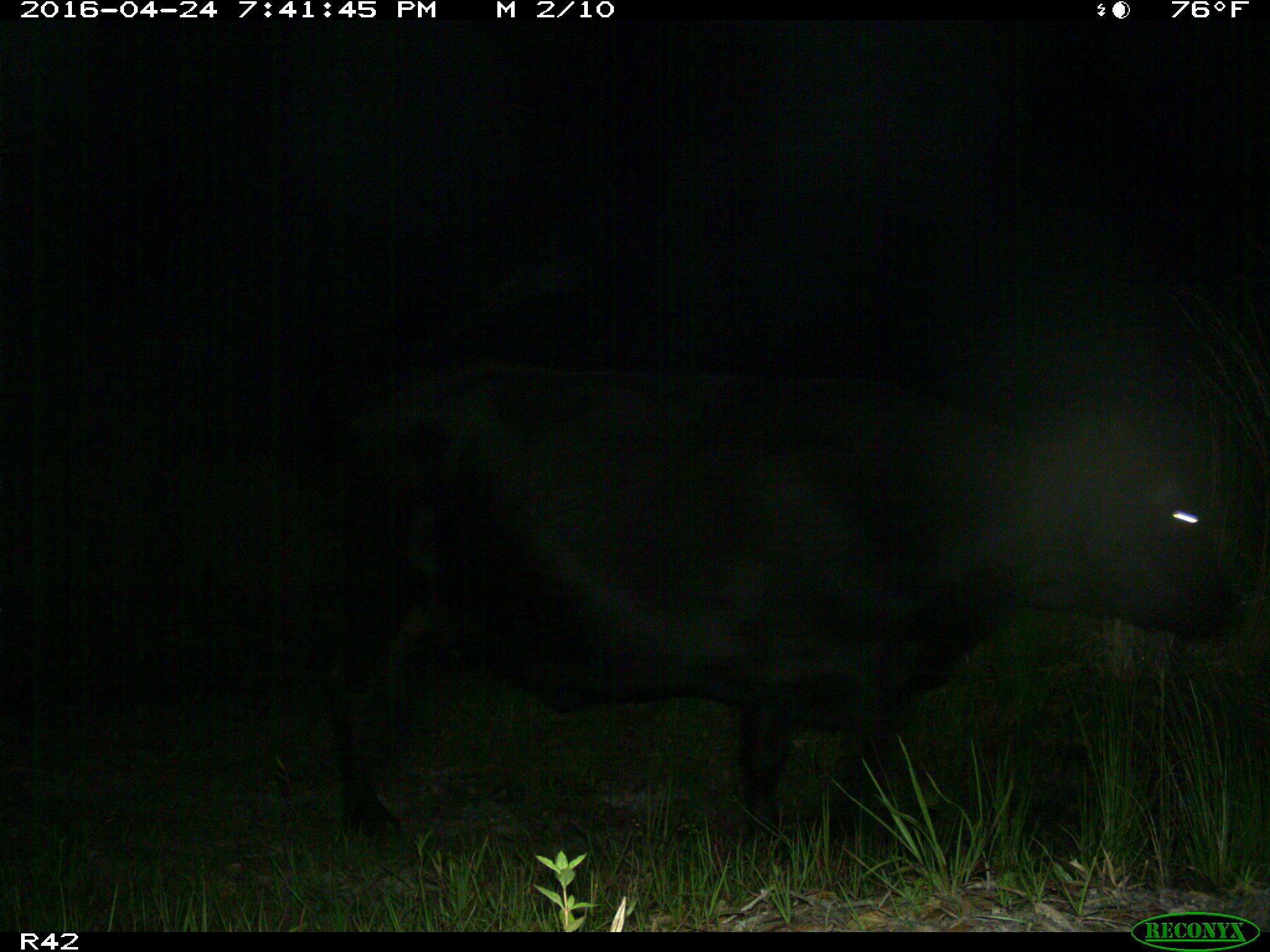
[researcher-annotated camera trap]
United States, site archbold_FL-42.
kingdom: Animalia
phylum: Chordata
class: Mammalia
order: Artiodactyla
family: Bovidae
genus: Bos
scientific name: Bos taurus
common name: domestic cow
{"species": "Bos taurus (domestic cow)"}